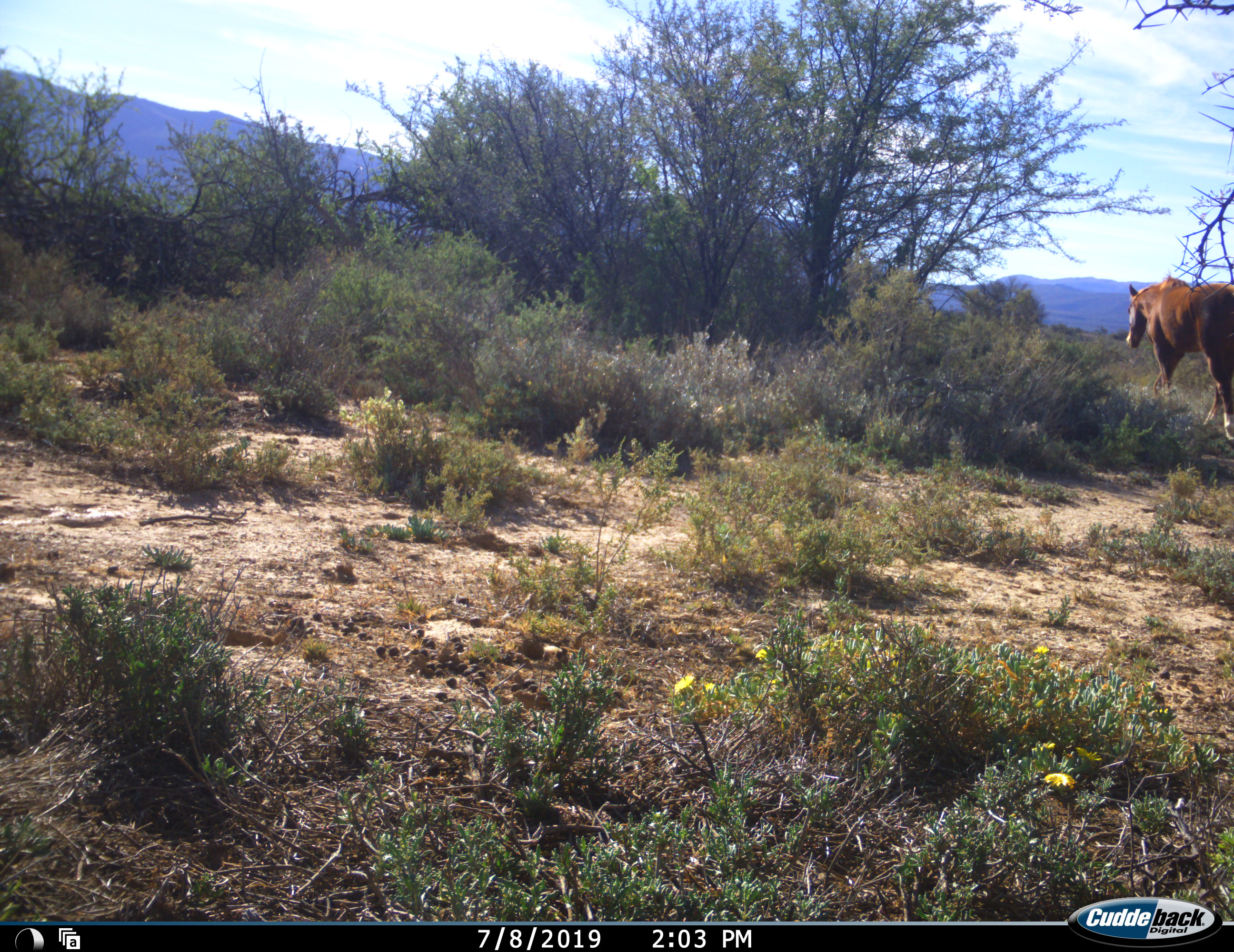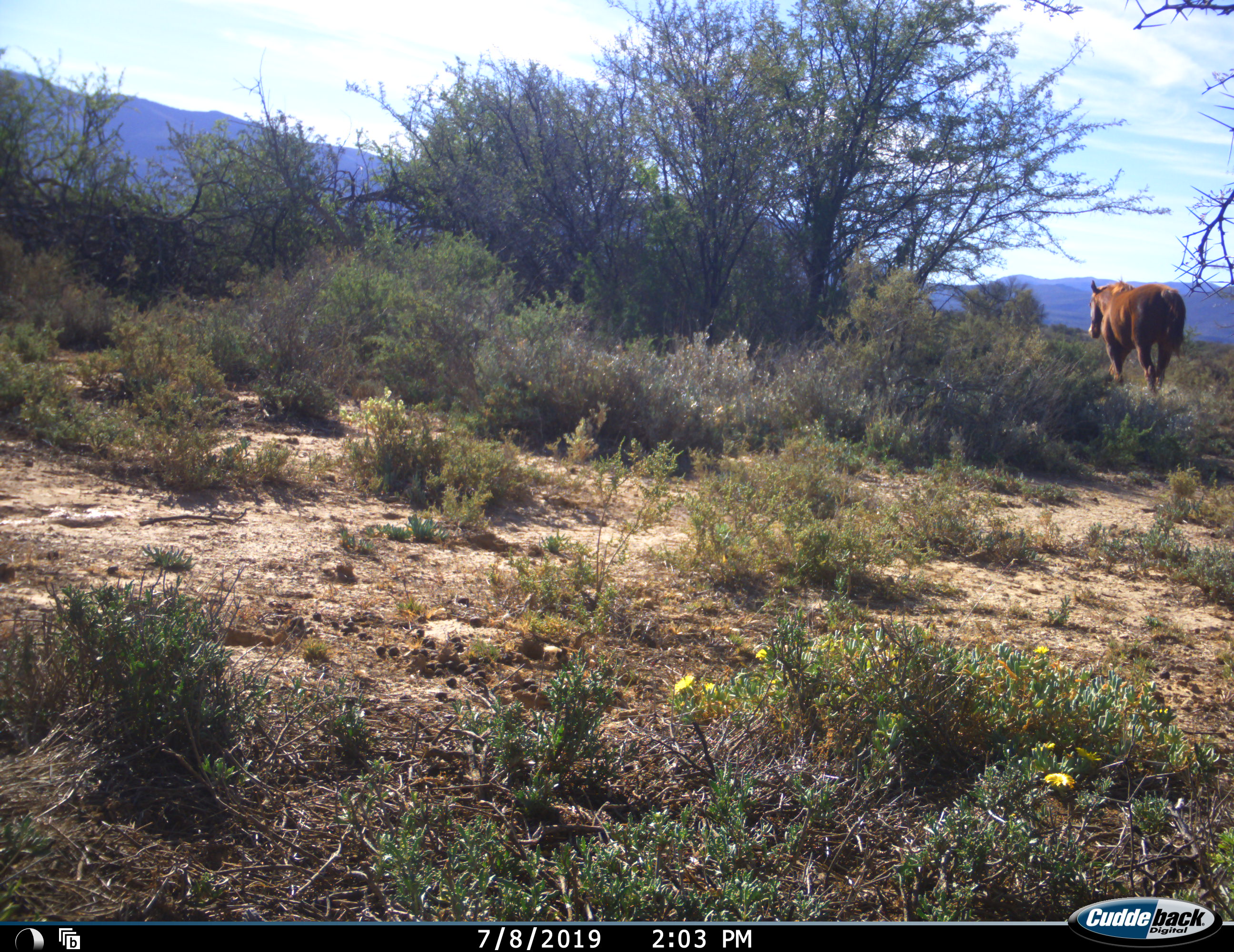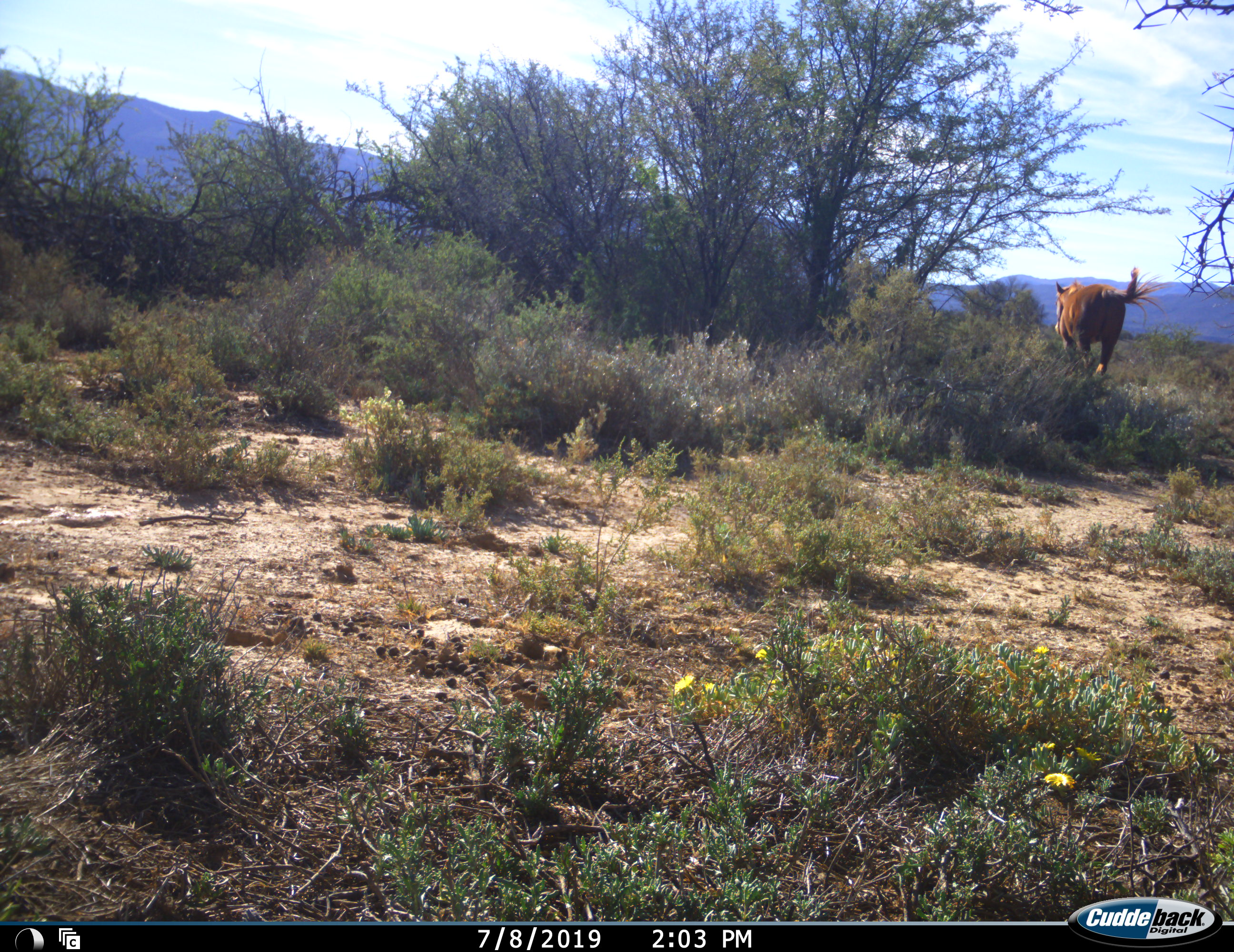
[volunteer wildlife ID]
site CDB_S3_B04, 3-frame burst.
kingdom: Animalia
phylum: Chordata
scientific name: Vertebrata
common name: domestic animal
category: domesticanimal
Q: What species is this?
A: Domesticanimal (domestic animal) (Vertebrata).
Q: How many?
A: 1.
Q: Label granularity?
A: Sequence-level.